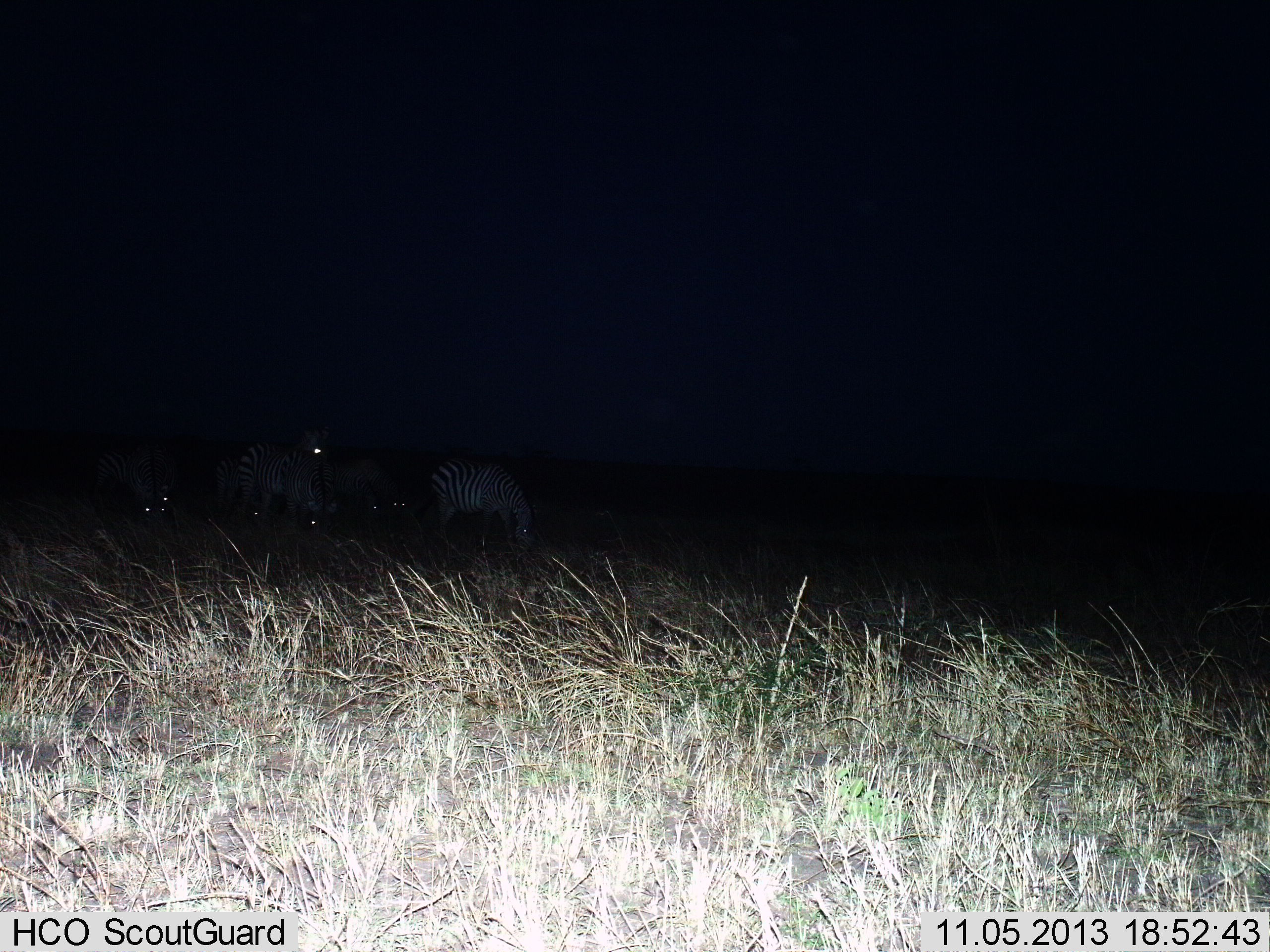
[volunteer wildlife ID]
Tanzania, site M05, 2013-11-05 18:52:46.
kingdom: Animalia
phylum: Chordata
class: Mammalia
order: Perissodactyla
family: Equidae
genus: Equus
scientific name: Equus quagga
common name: plains zebra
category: zebra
Zebra (plains zebra) (Equus quagga), count 6. Behavior (volunteer vote fractions): standing 40%, resting 0%, moving 0%, interacting 0%. Young present (vote fraction): 0%. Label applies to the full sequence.